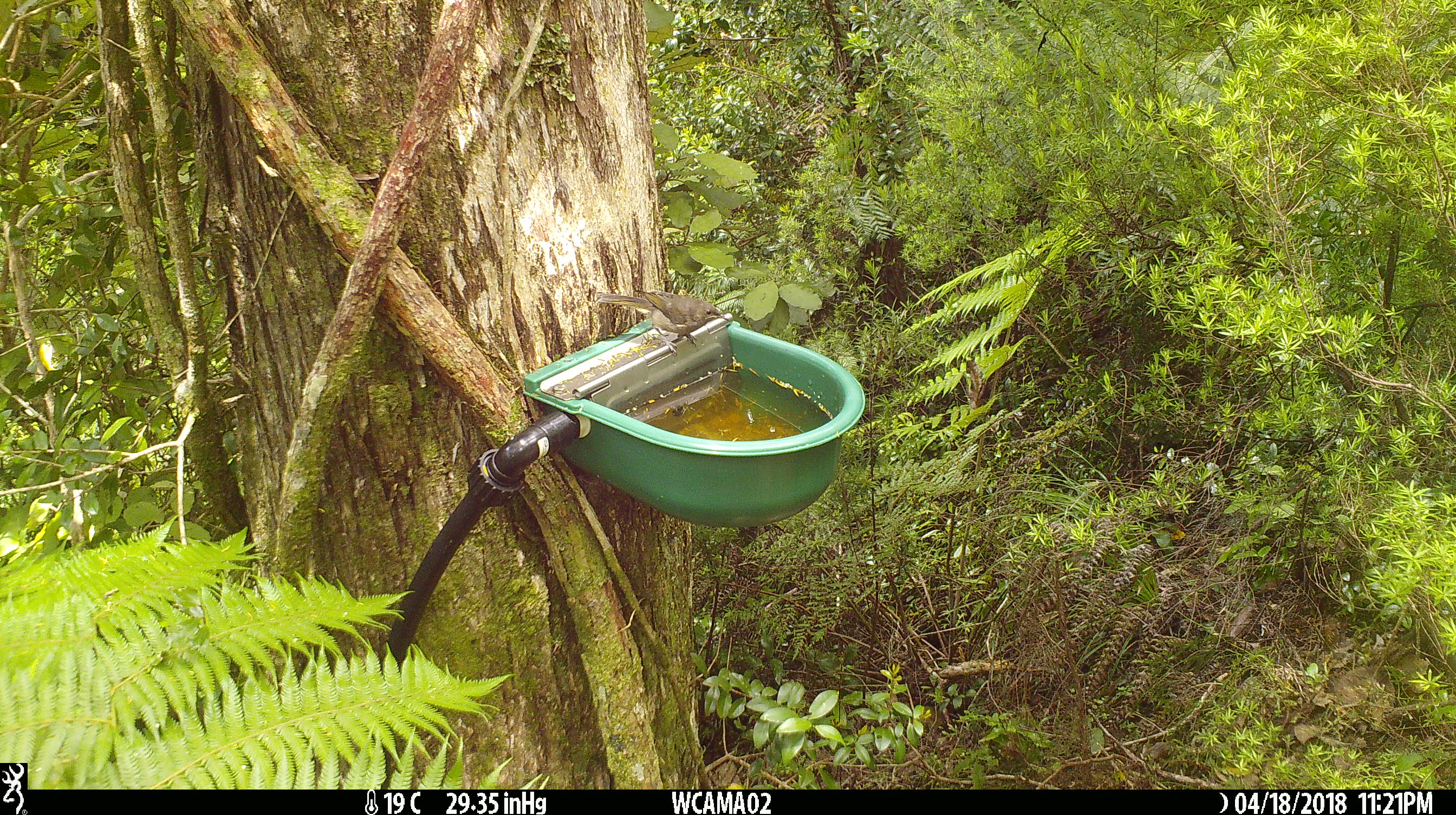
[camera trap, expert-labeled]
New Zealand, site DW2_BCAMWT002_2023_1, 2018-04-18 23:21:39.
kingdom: Animalia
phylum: Chordata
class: Aves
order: Passeriformes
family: Meliphagidae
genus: Anthornis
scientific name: Anthornis melanura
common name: new zealand bellbird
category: bellbird